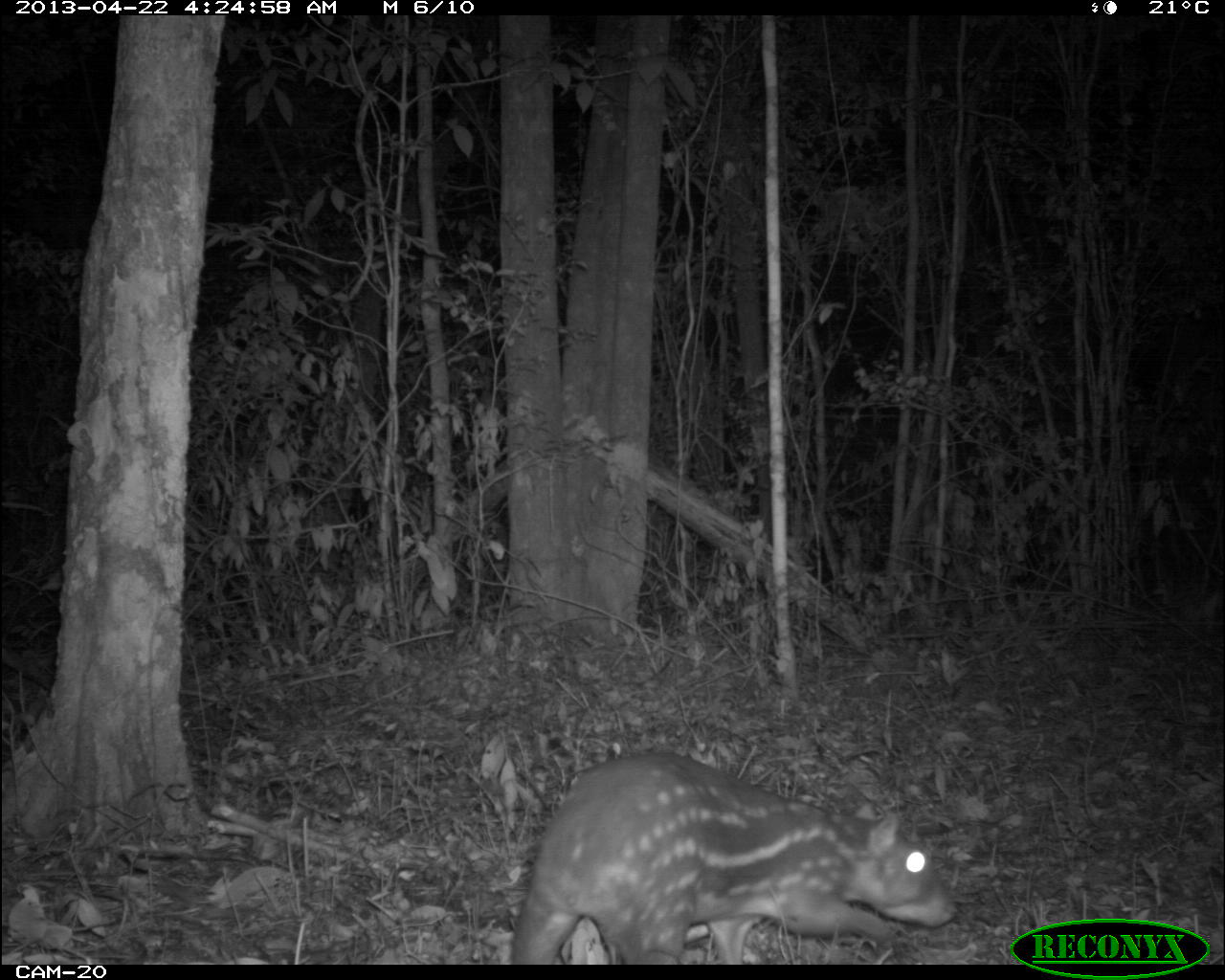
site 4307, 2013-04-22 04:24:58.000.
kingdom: Animalia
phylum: Chordata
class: Mammalia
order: Rodentia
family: Cuniculidae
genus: Cuniculus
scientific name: Cuniculus paca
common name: lowland paca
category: agouti paca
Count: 1.